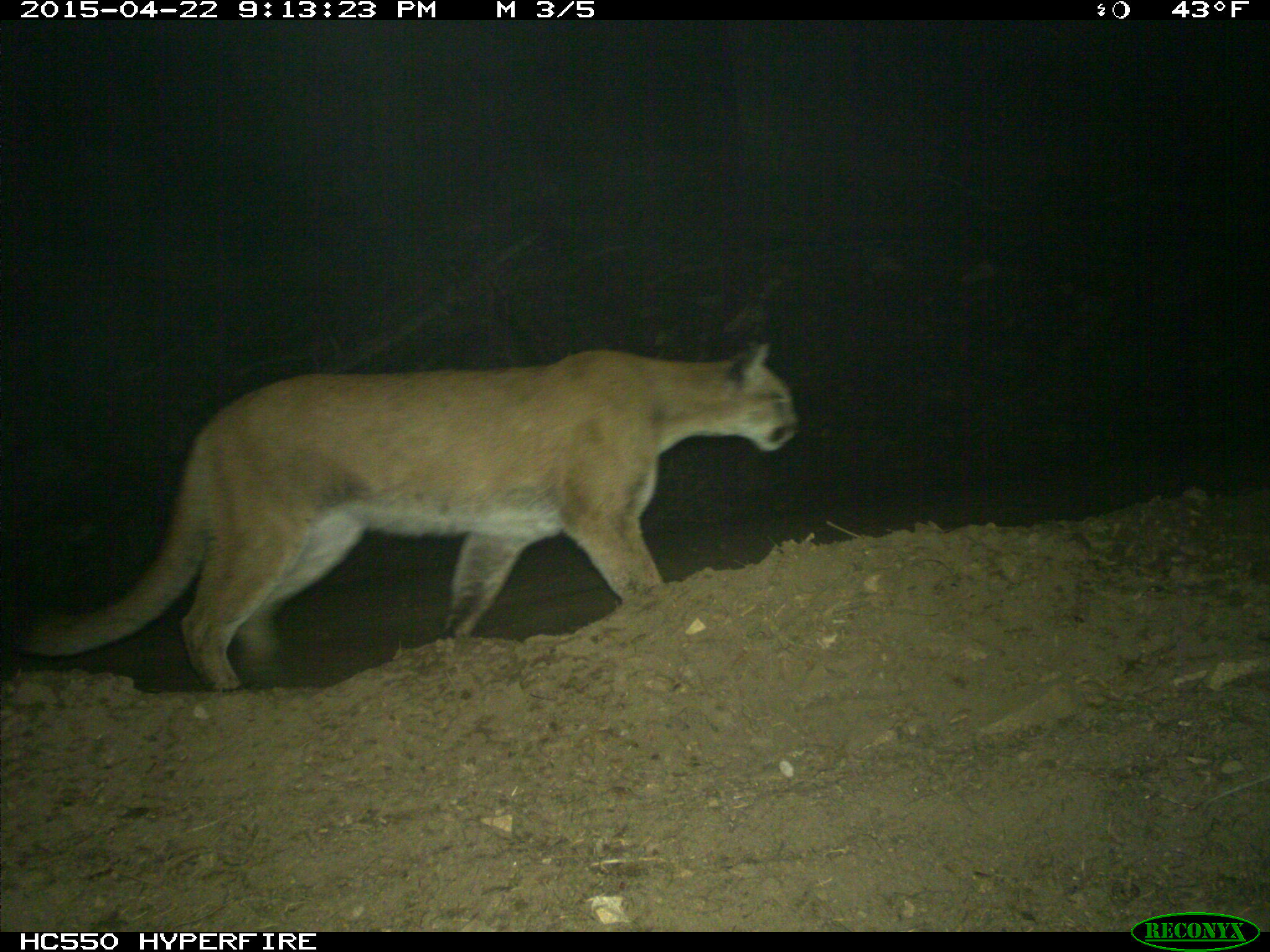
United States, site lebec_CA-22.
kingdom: Animalia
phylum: Chordata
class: Mammalia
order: Carnivora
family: Felidae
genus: Puma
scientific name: Puma concolor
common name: mountain lion